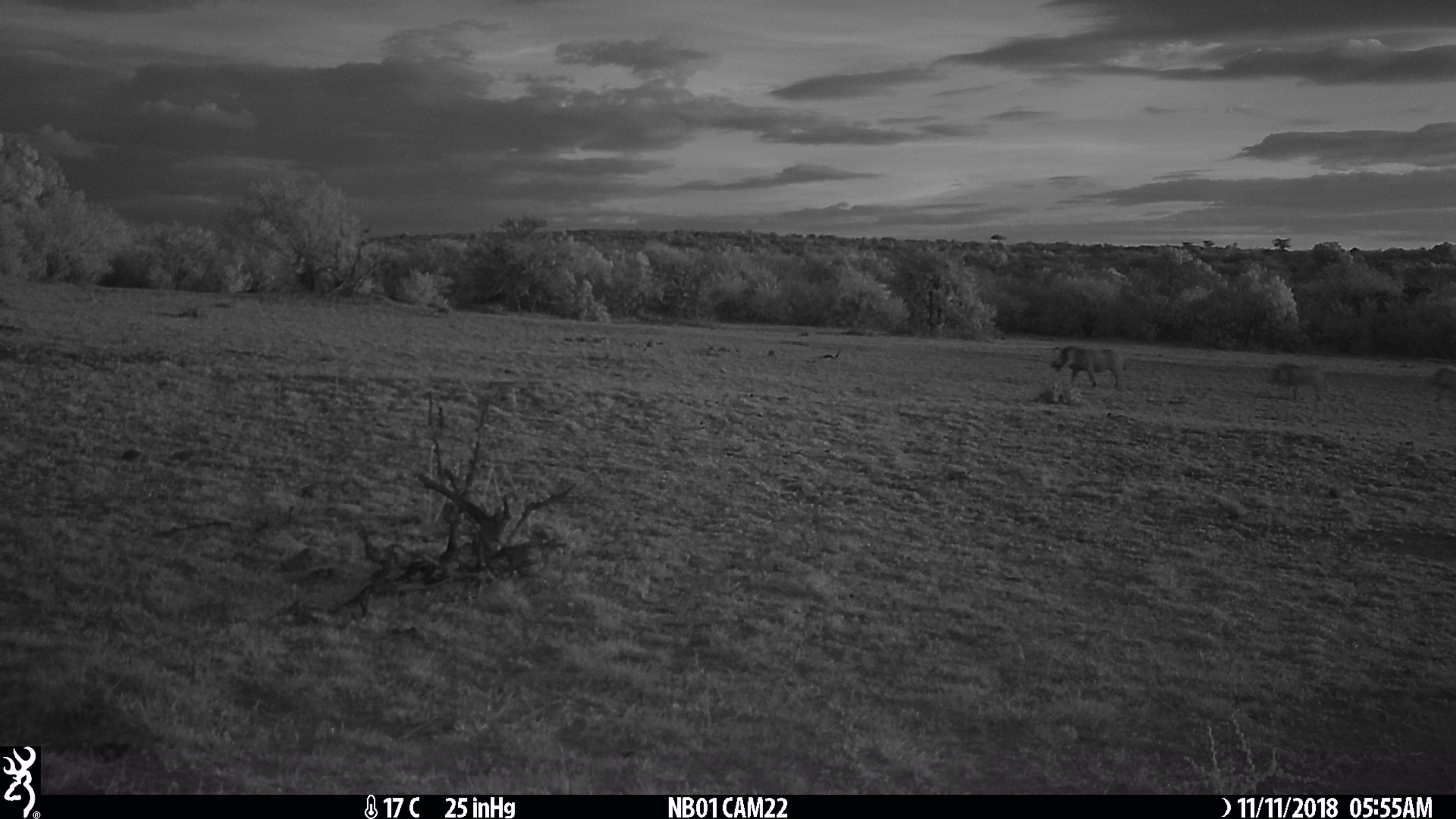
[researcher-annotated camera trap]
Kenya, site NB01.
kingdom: Animalia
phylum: Chordata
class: Mammalia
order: Artiodactyla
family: Suidae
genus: Phacochoerus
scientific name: Phacochoerus africanus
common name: common warthog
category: warthog